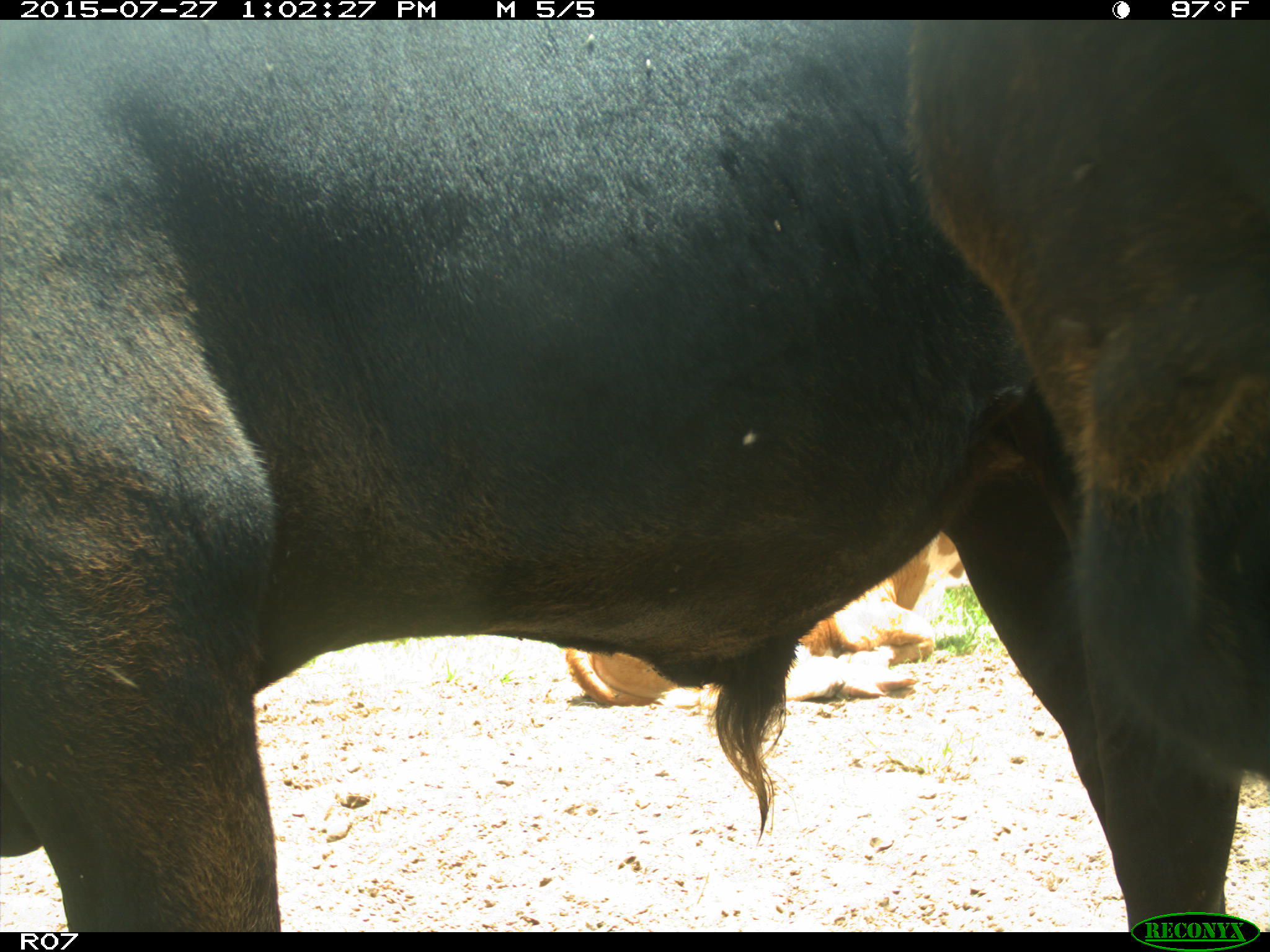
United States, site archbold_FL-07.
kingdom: Animalia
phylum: Chordata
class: Mammalia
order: Artiodactyla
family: Bovidae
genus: Bos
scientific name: Bos taurus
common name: domestic cow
Bos taurus (domestic cow).